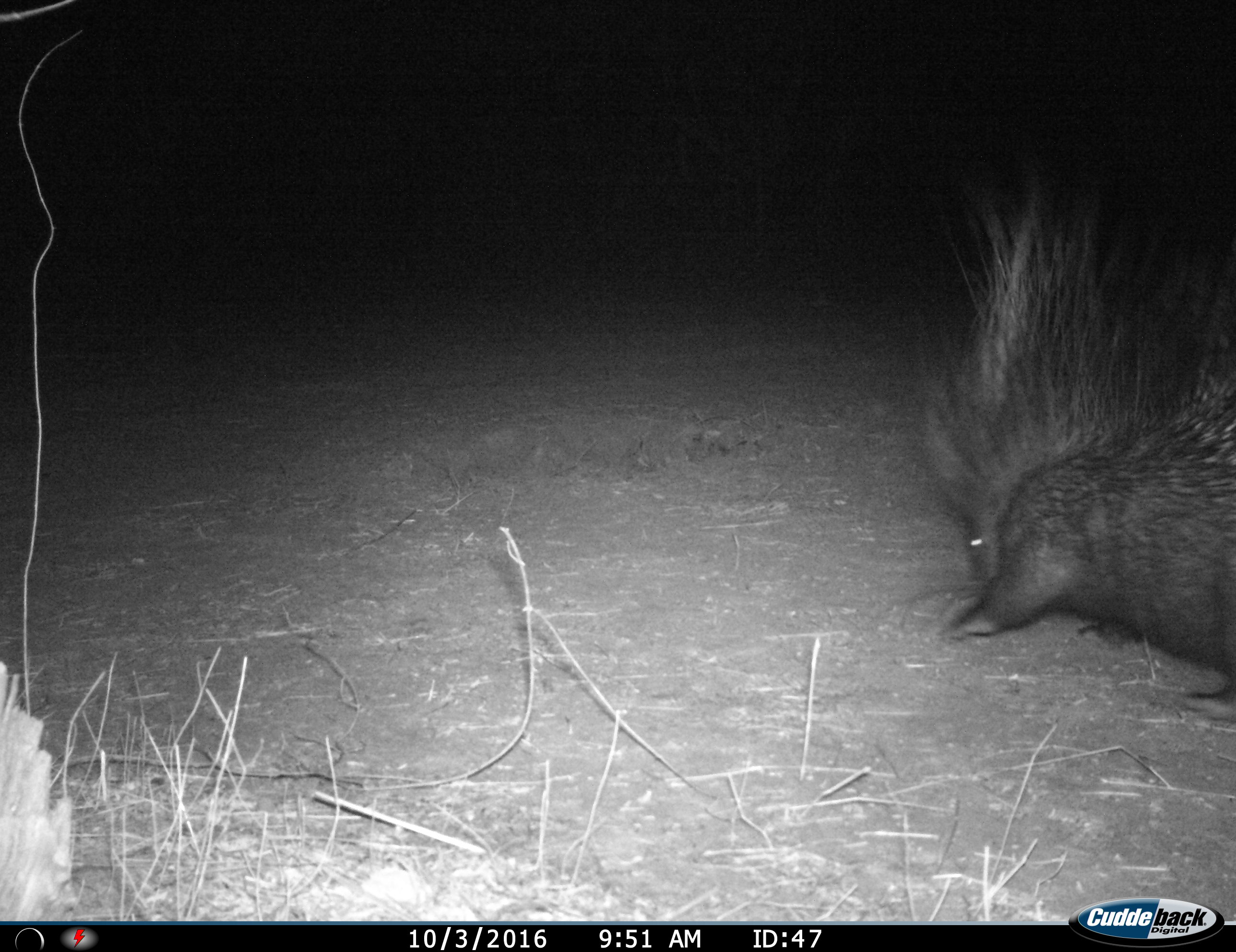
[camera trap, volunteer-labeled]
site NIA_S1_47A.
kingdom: Animalia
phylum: Chordata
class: Mammalia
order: Rodentia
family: Hystricidae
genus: Hystrix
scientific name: Hystrix cristata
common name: crested porcupine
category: porcupine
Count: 1.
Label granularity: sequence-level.